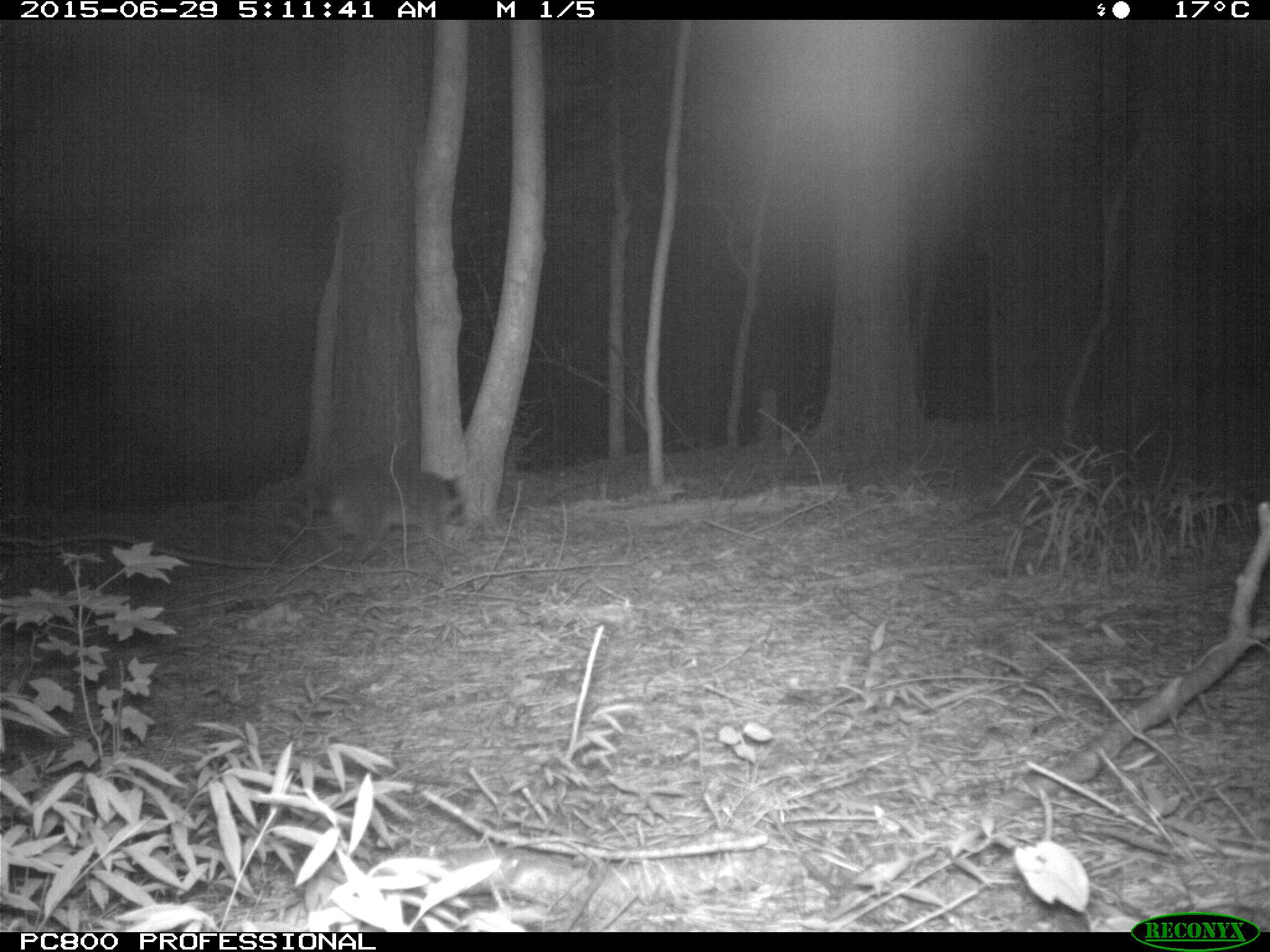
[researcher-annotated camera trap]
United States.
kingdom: Animalia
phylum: Chordata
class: Mammalia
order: Carnivora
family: Procyonidae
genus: Procyon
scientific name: Procyon lotor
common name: northern raccoon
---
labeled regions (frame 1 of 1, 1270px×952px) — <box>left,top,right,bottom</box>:
Northern Raccoon: <box>261,456,468,579</box>